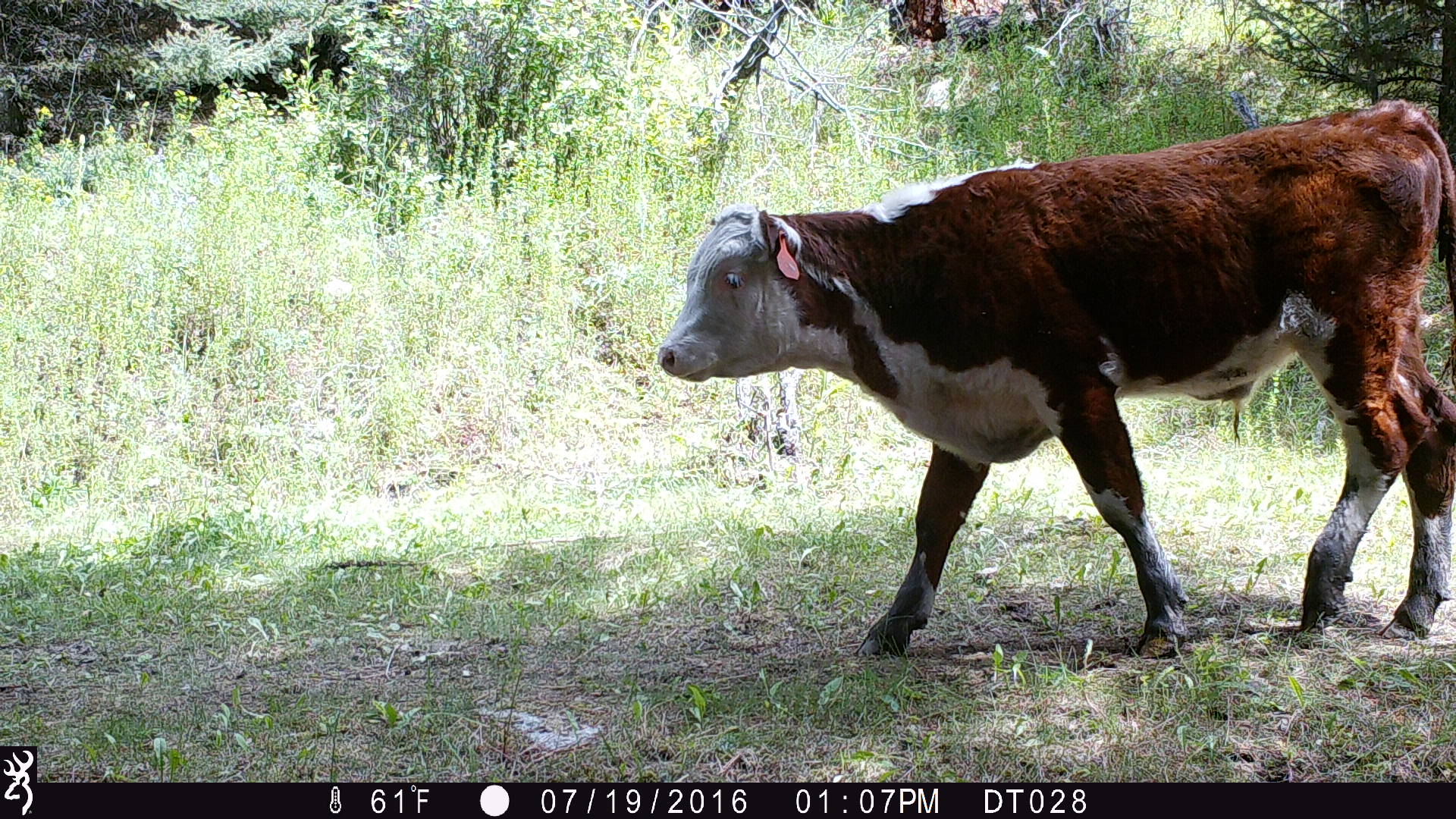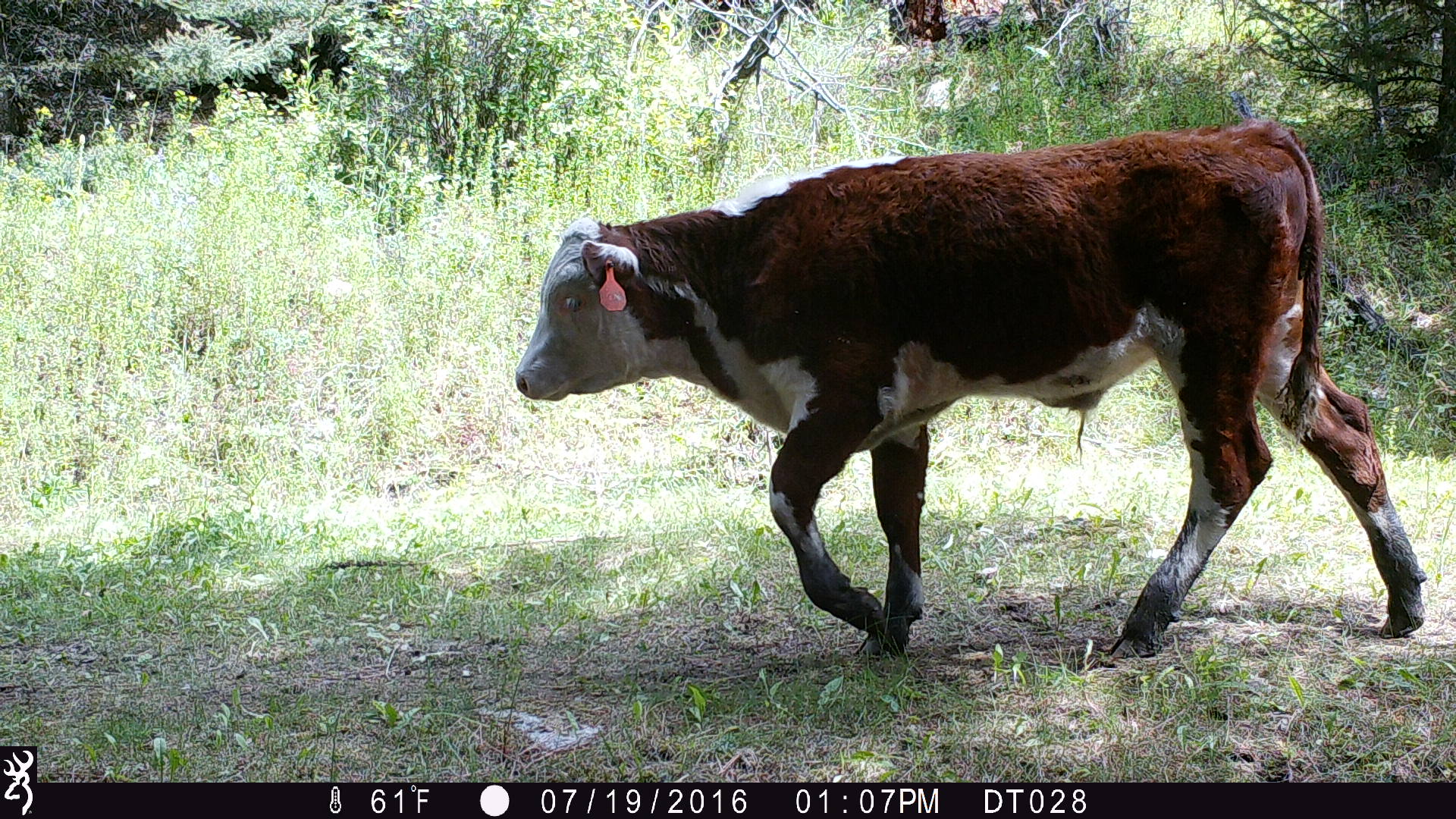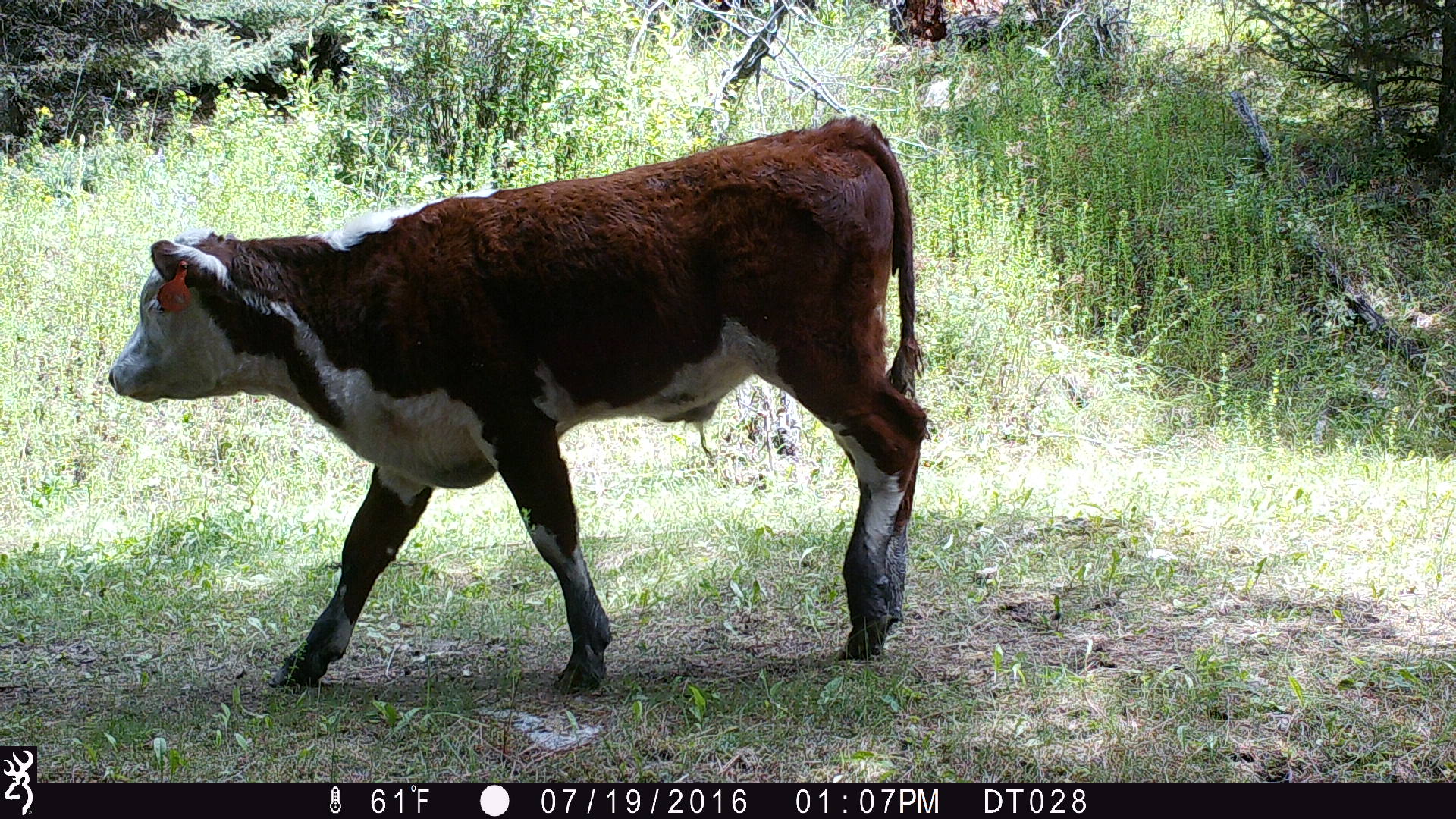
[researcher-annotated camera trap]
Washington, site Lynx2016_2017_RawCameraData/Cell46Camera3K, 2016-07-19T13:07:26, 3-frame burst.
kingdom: Animalia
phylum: Chordata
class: Mammalia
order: Artiodactyla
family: Bovidae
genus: Bos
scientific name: Bos taurus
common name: domestic cattle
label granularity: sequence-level